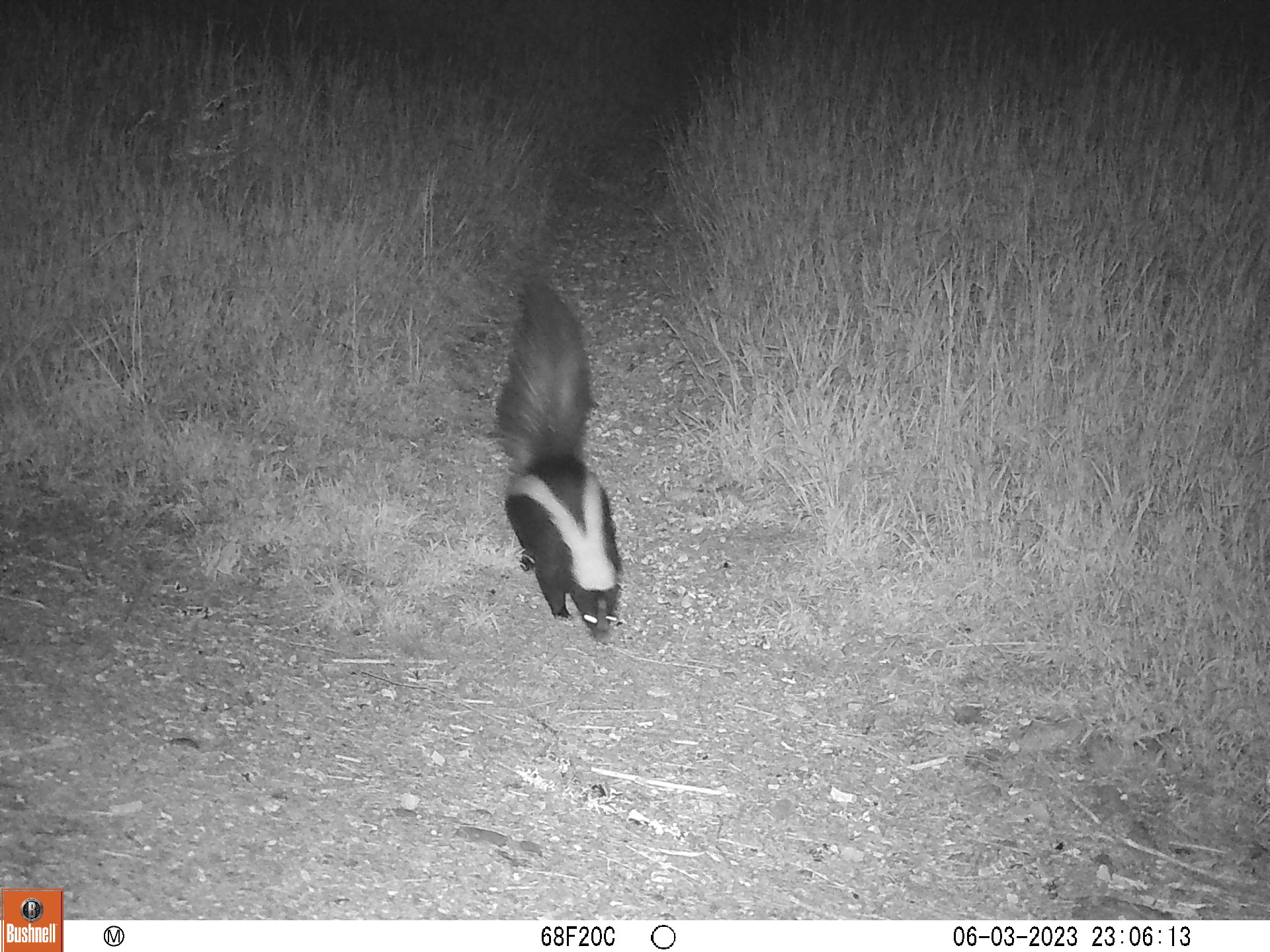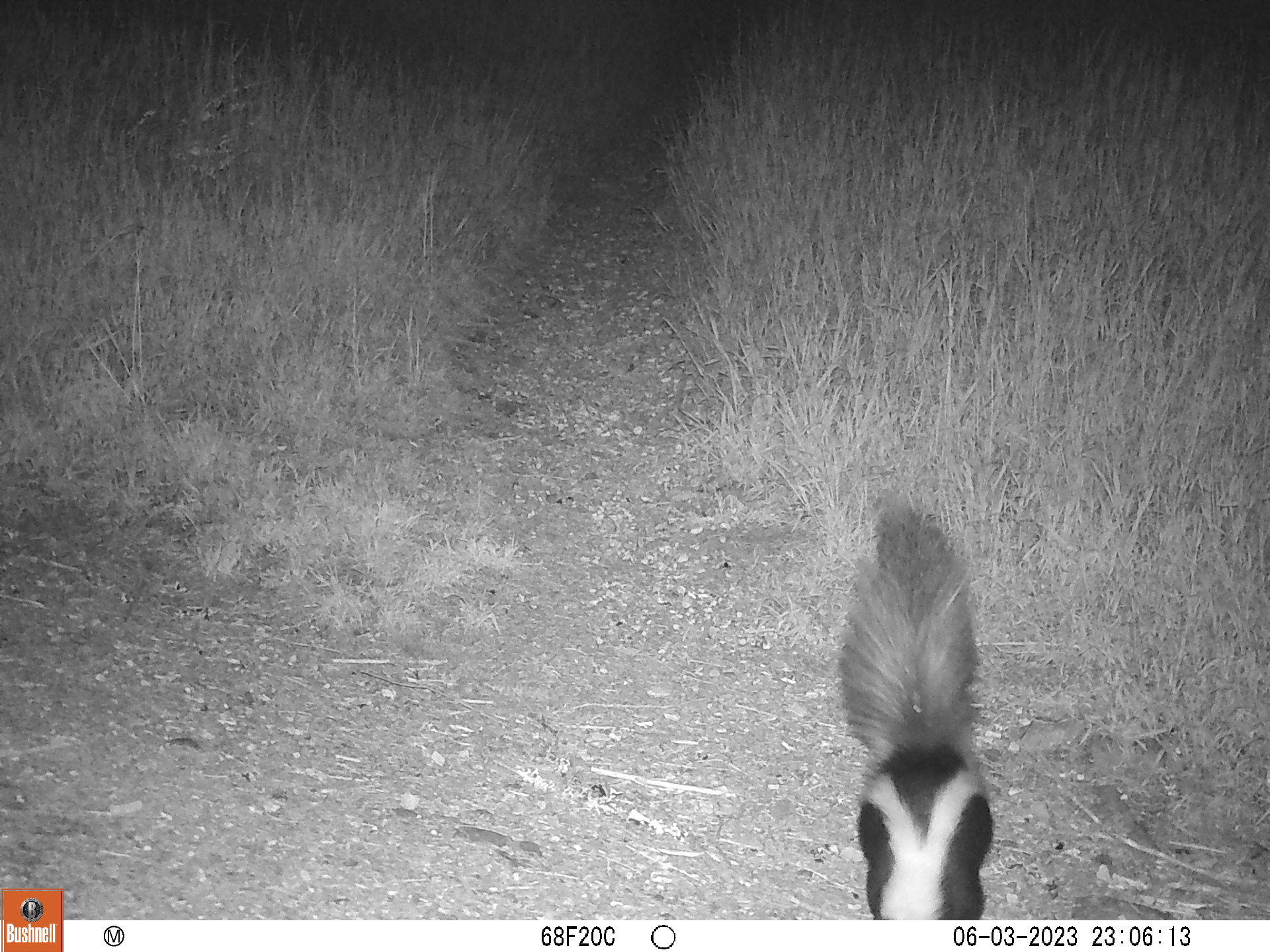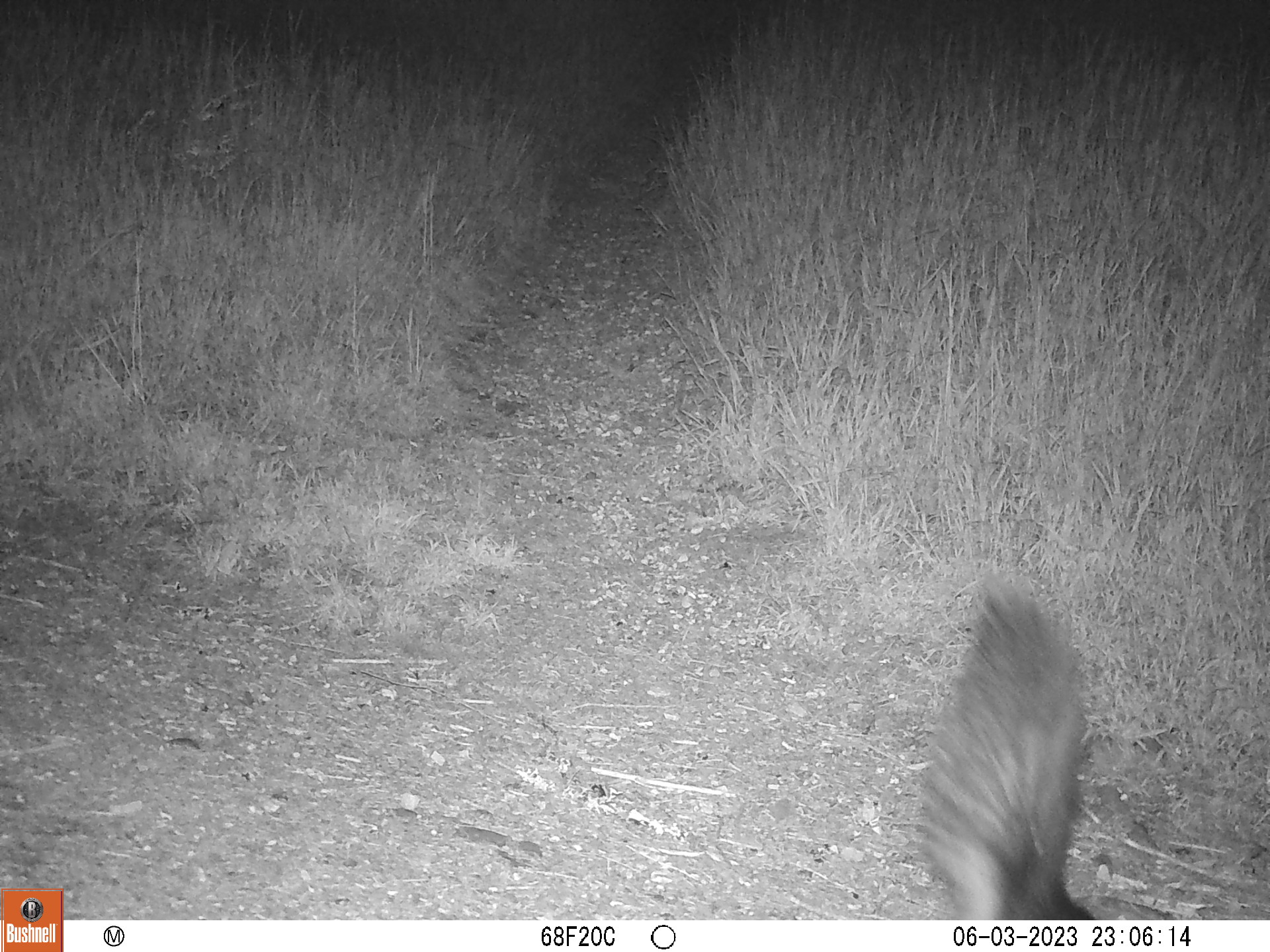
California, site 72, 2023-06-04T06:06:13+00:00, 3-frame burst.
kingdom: Animalia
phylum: Chordata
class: Mammalia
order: Carnivora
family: Mephitidae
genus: Mephitis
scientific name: Mephitis mephitis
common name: striped skunk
Striped skunk (Mephitis mephitis).